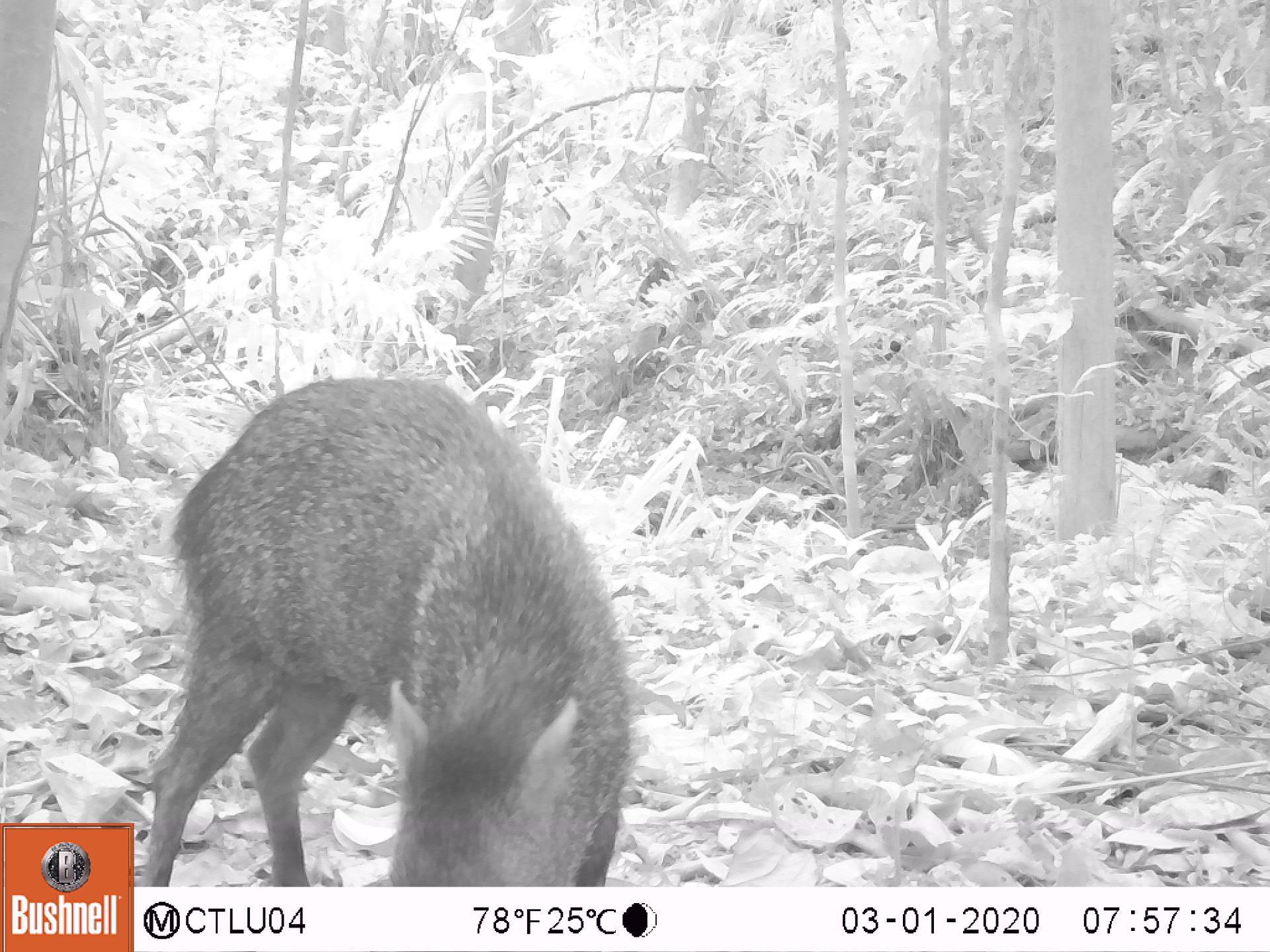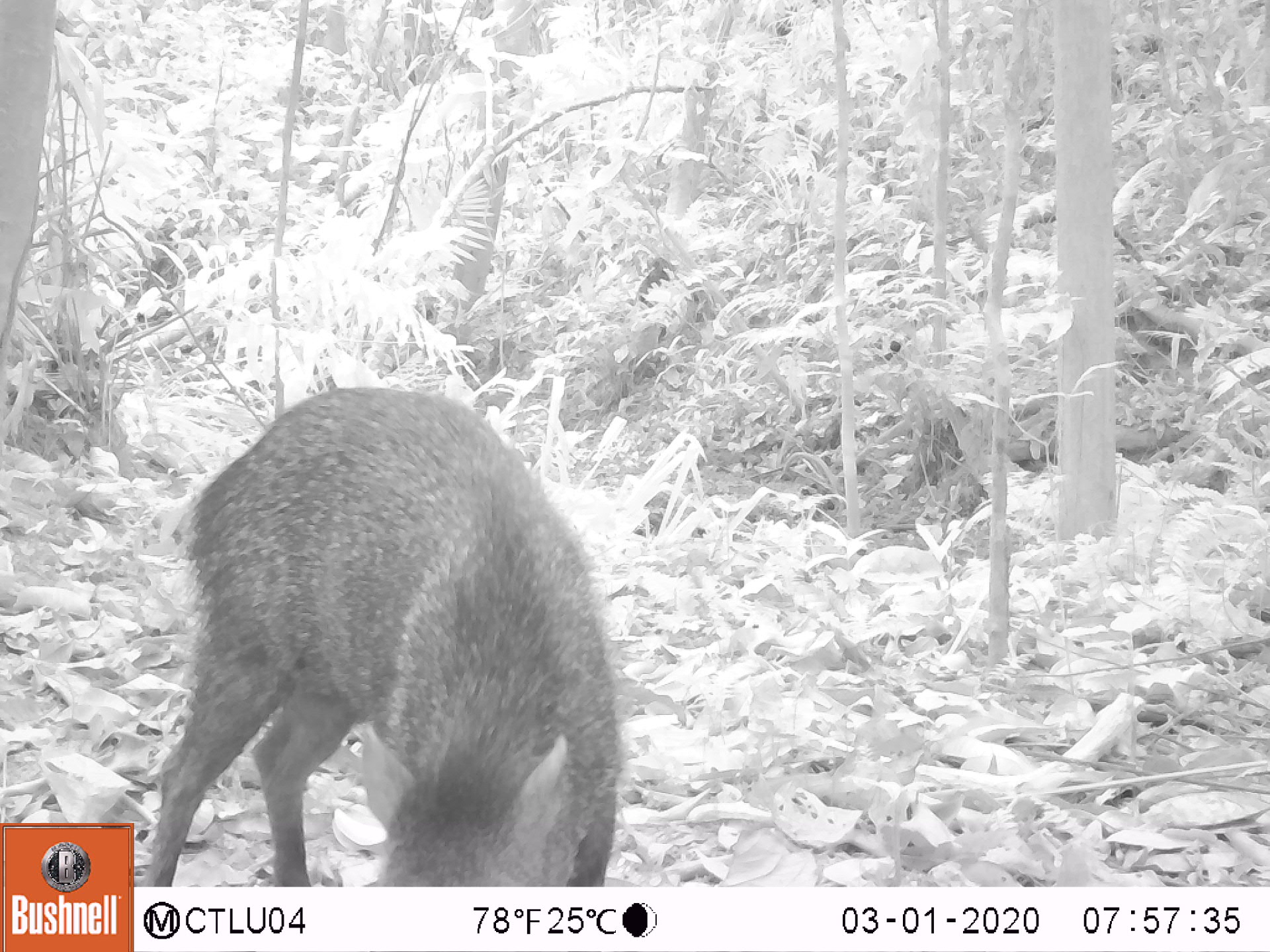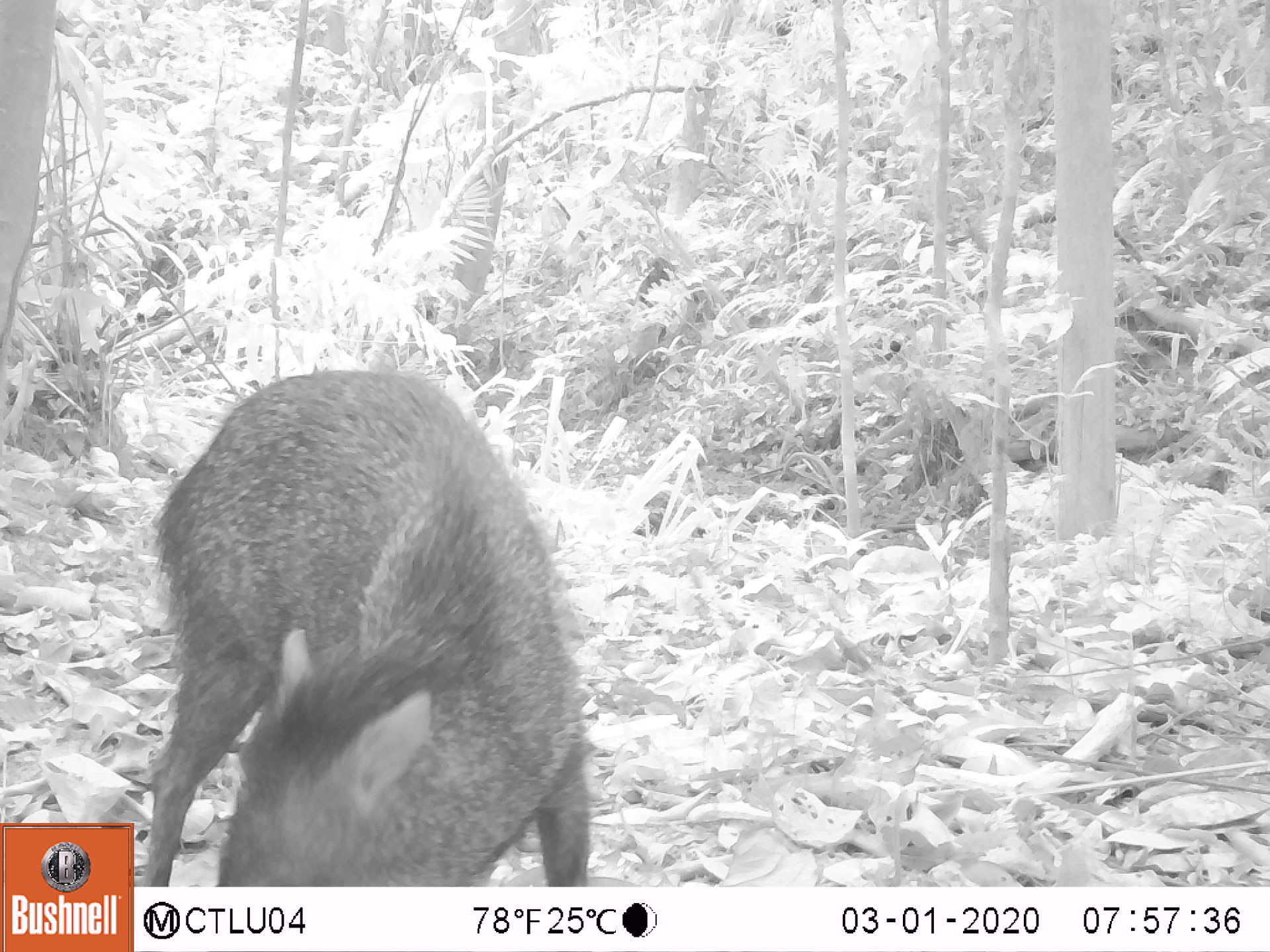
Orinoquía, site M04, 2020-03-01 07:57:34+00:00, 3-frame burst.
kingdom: Animalia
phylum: Chordata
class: Mammalia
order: Artiodactyla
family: Tayassuidae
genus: Pecari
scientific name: Pecari tajacu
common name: collared peccary